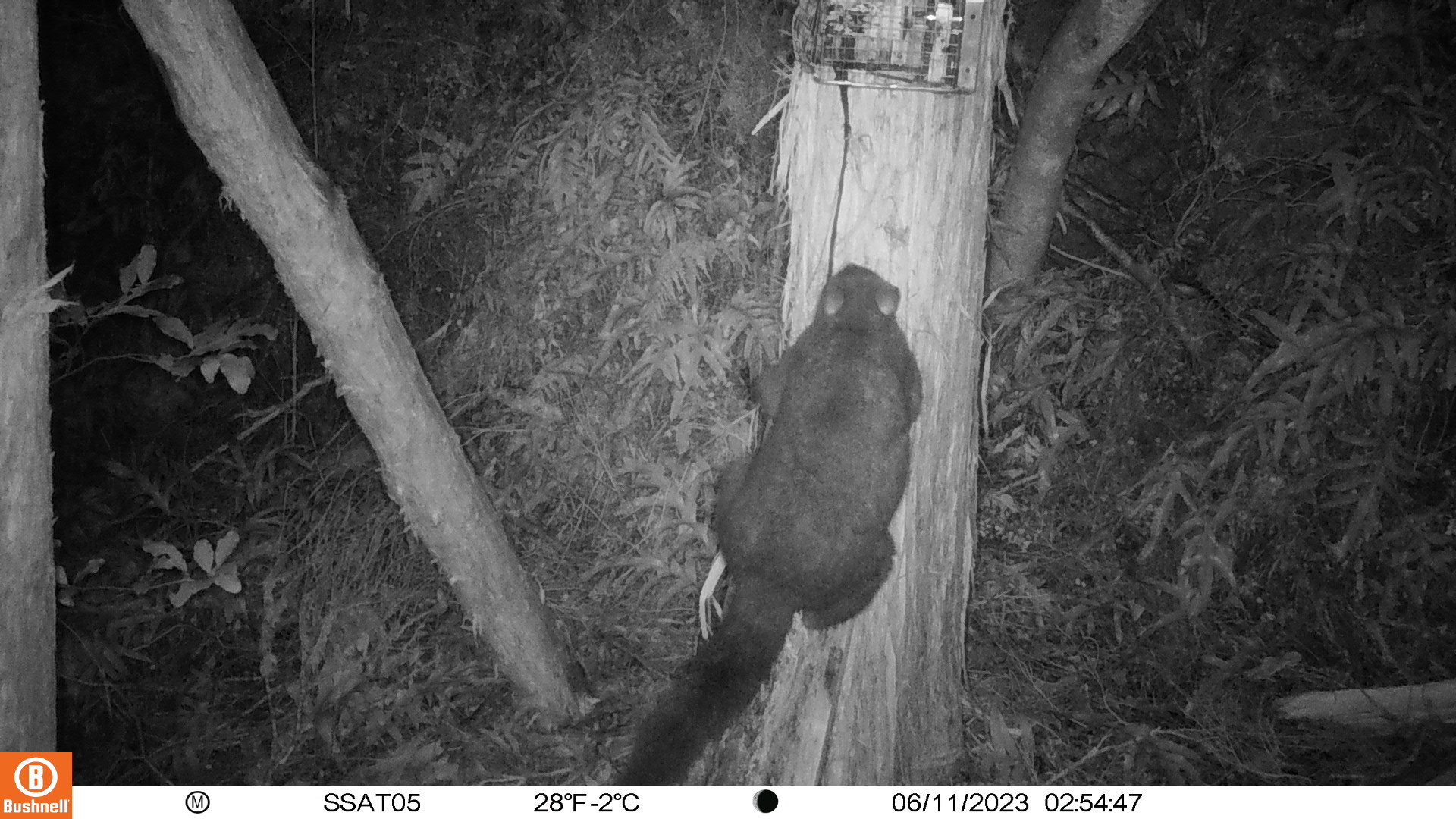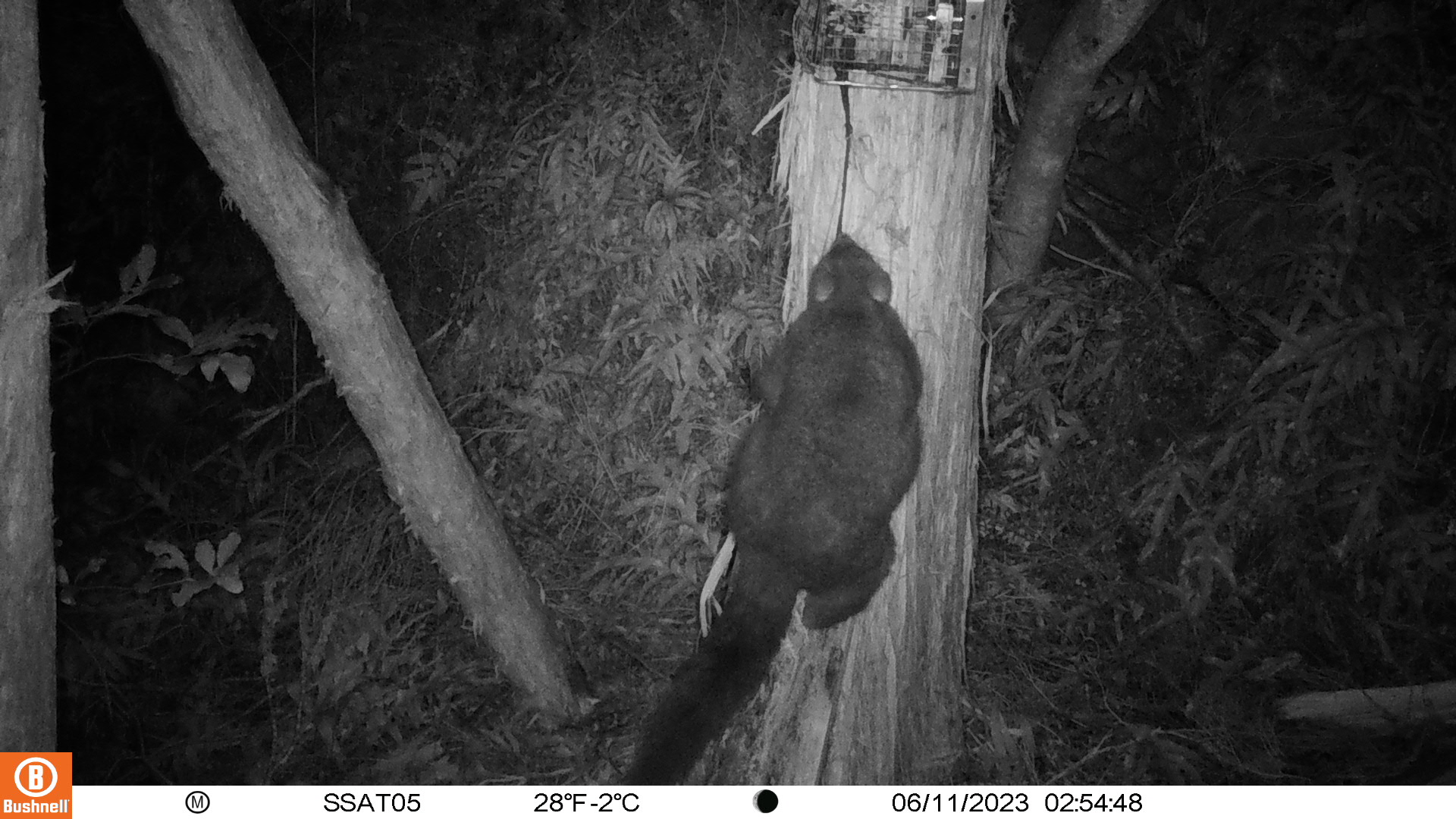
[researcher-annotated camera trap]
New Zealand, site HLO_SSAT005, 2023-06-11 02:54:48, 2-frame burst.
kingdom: Animalia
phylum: Chordata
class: Mammalia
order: Diprotodontia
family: Phalangeridae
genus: Trichosurus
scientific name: Trichosurus vulpecula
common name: common brushtail possum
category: possum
Possum (common brushtail possum) (Trichosurus vulpecula).